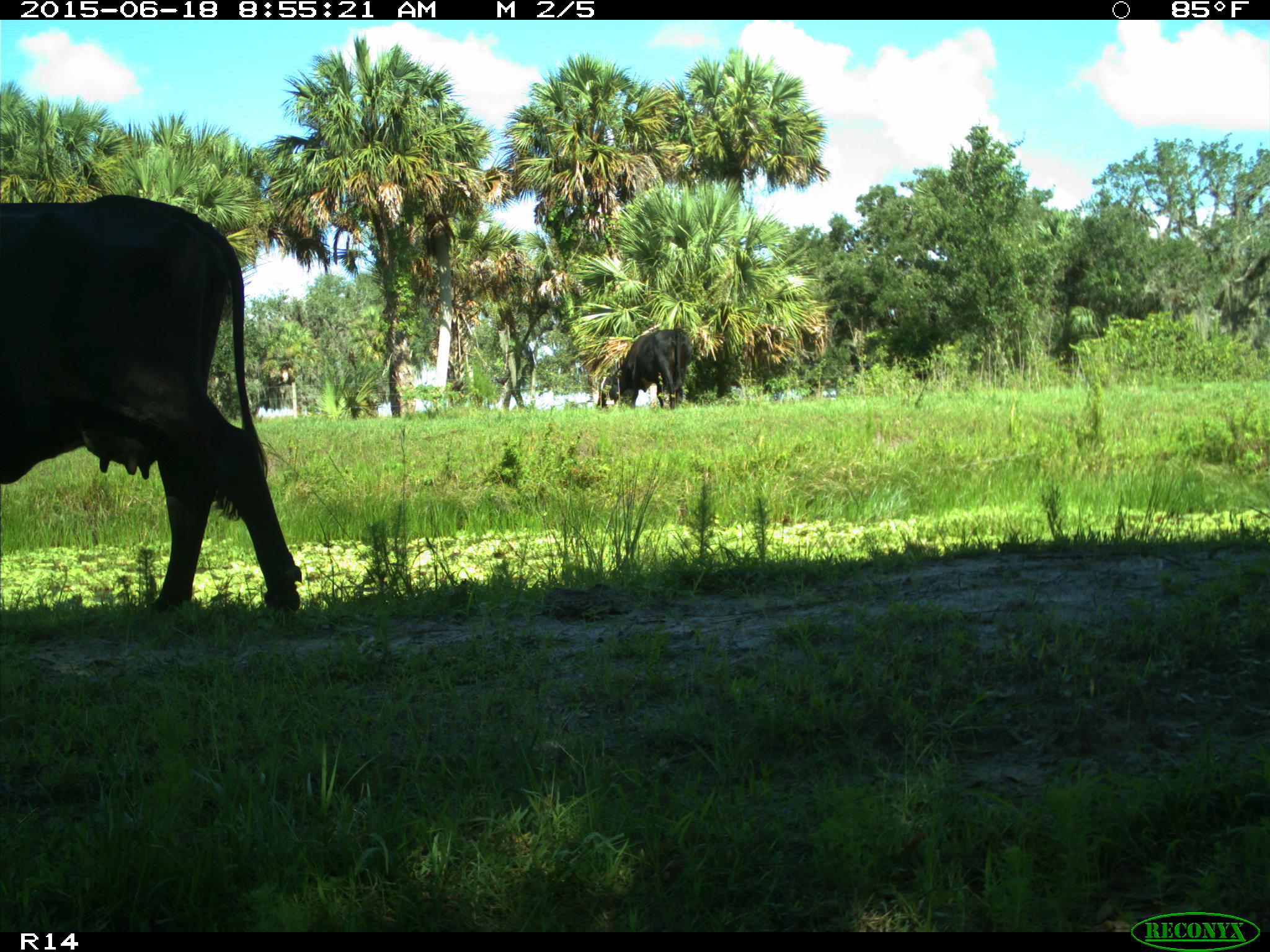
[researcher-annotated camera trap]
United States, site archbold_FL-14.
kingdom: Animalia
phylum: Chordata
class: Mammalia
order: Artiodactyla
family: Bovidae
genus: Bos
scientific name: Bos taurus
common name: domestic cow